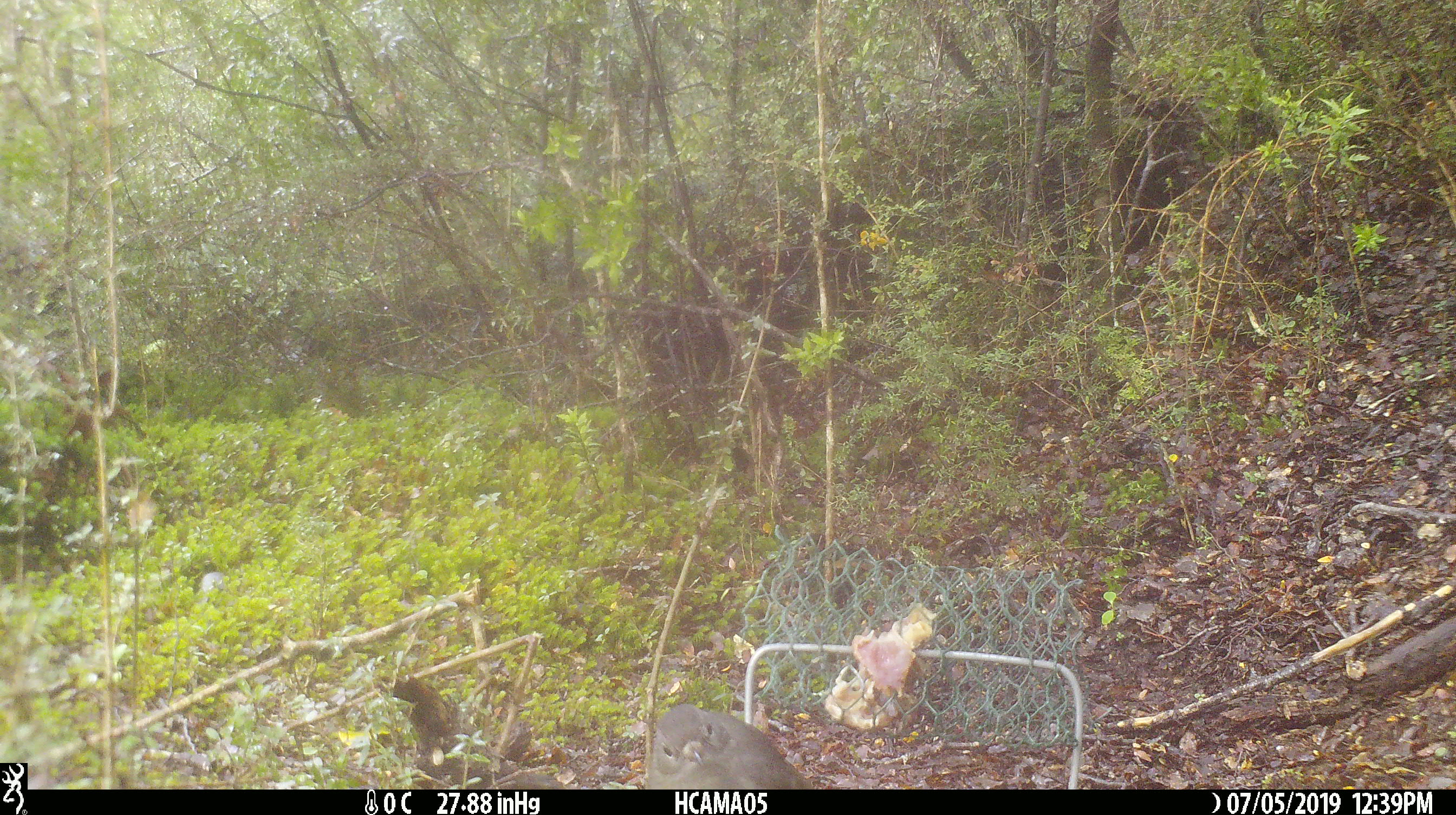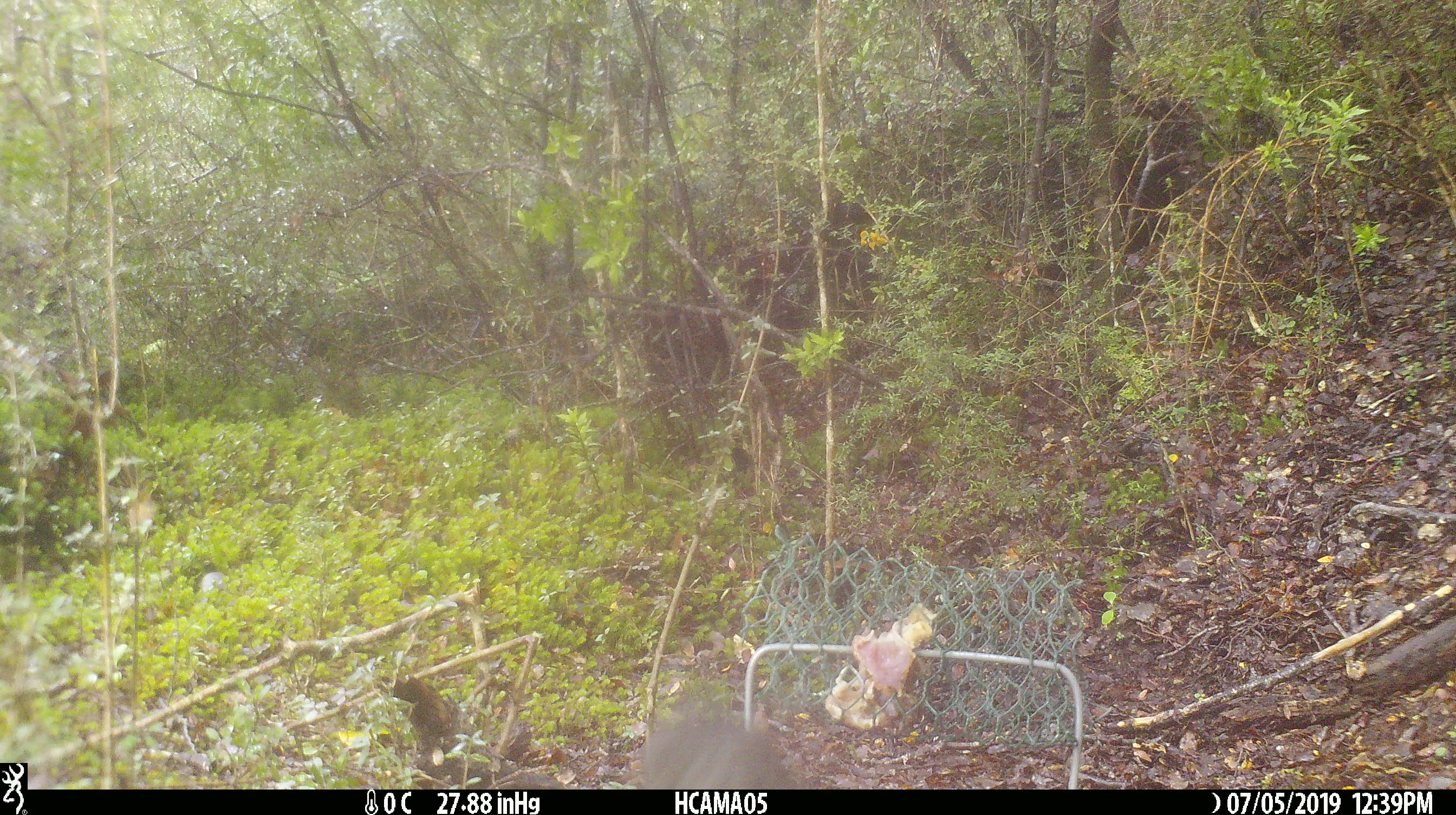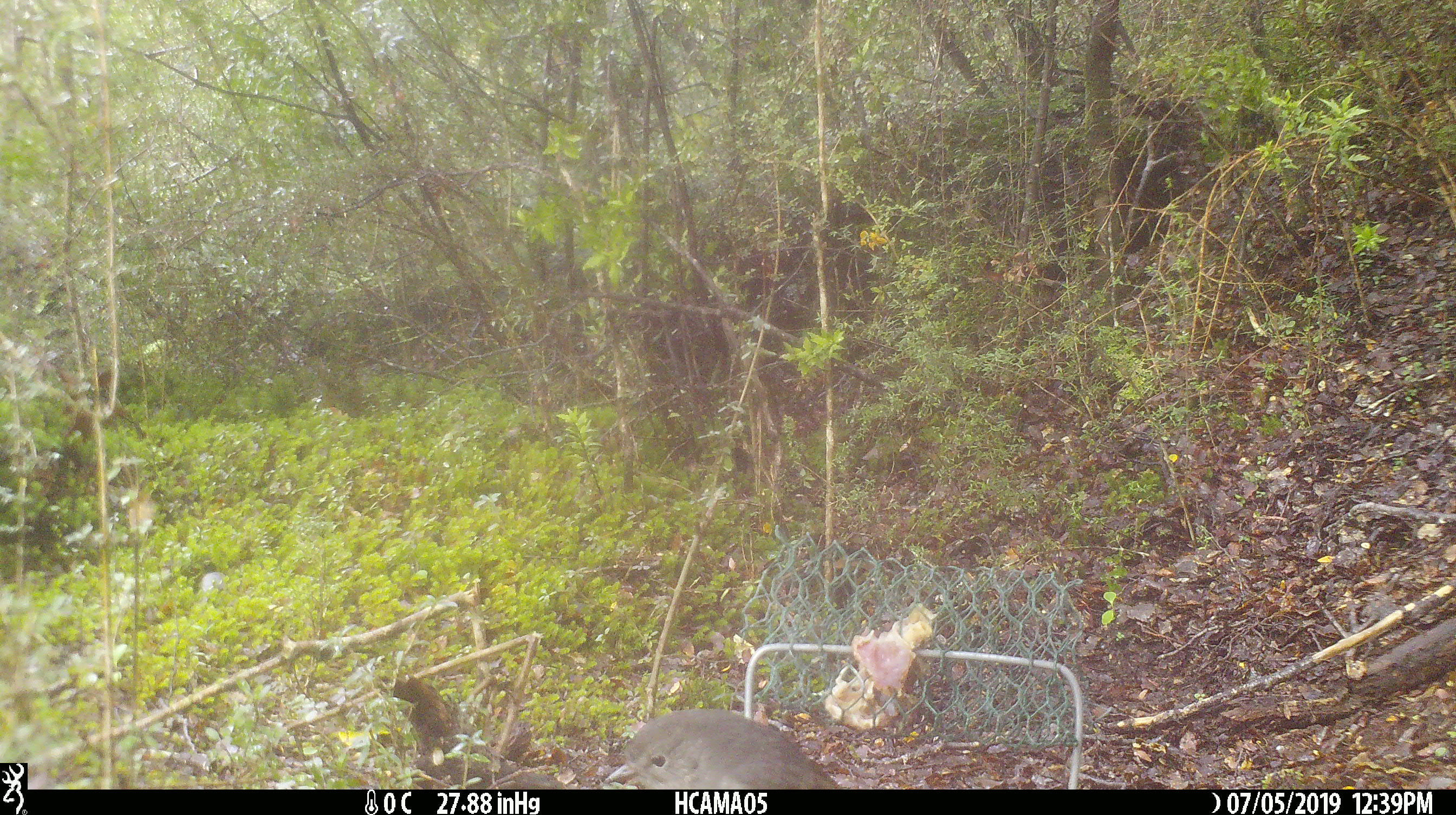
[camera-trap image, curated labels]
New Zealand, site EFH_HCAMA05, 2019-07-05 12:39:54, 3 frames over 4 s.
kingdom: Animalia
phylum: Chordata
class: Aves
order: Passeriformes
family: Petroicidae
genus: Petroica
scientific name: Petroica australis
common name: new zealand robin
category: robin